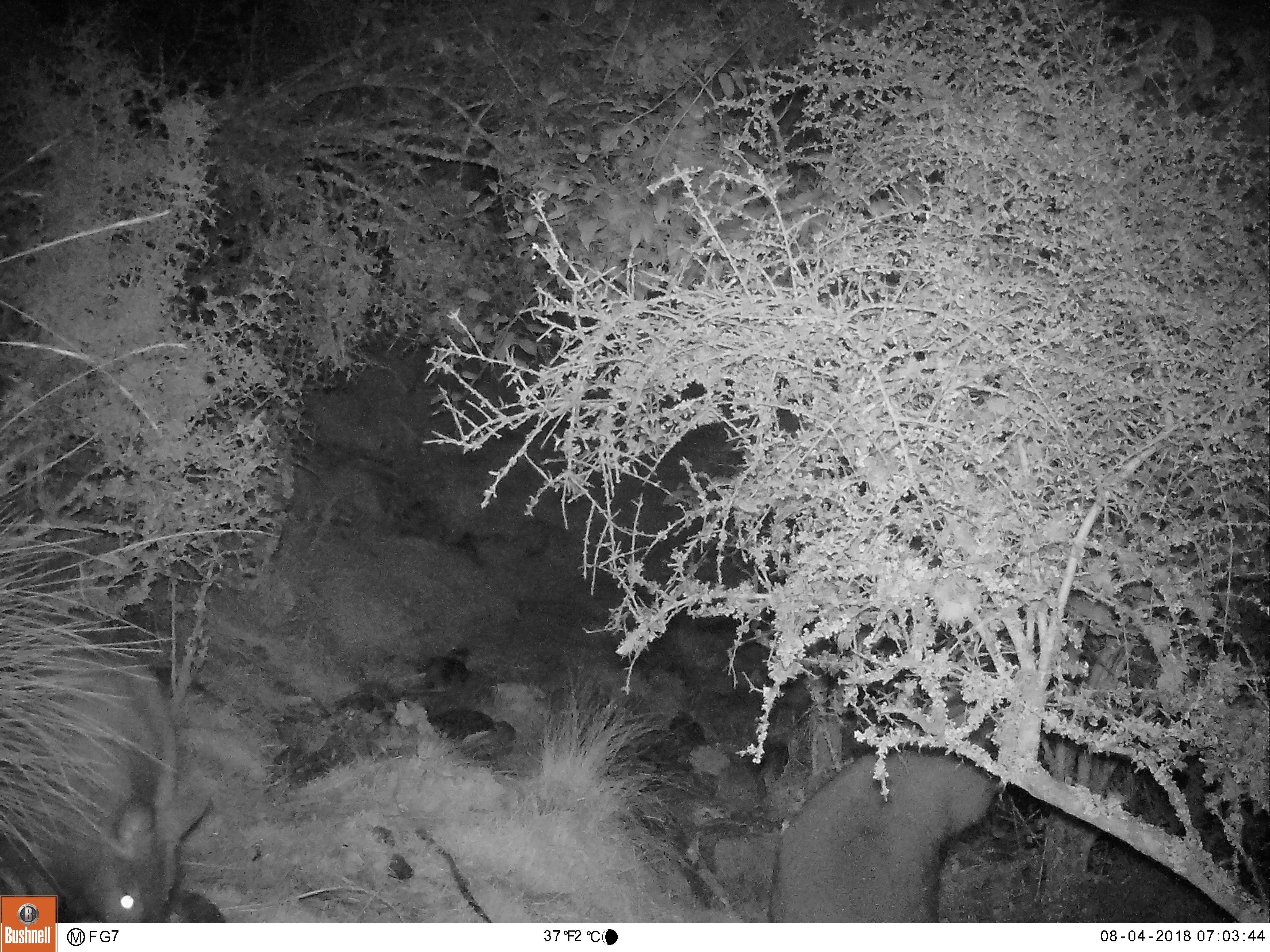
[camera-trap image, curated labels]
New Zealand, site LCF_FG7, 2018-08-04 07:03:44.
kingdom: Animalia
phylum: Chordata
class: Mammalia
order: Diprotodontia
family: Macropodidae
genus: Notamacropus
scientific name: Notamacropus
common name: wallaby